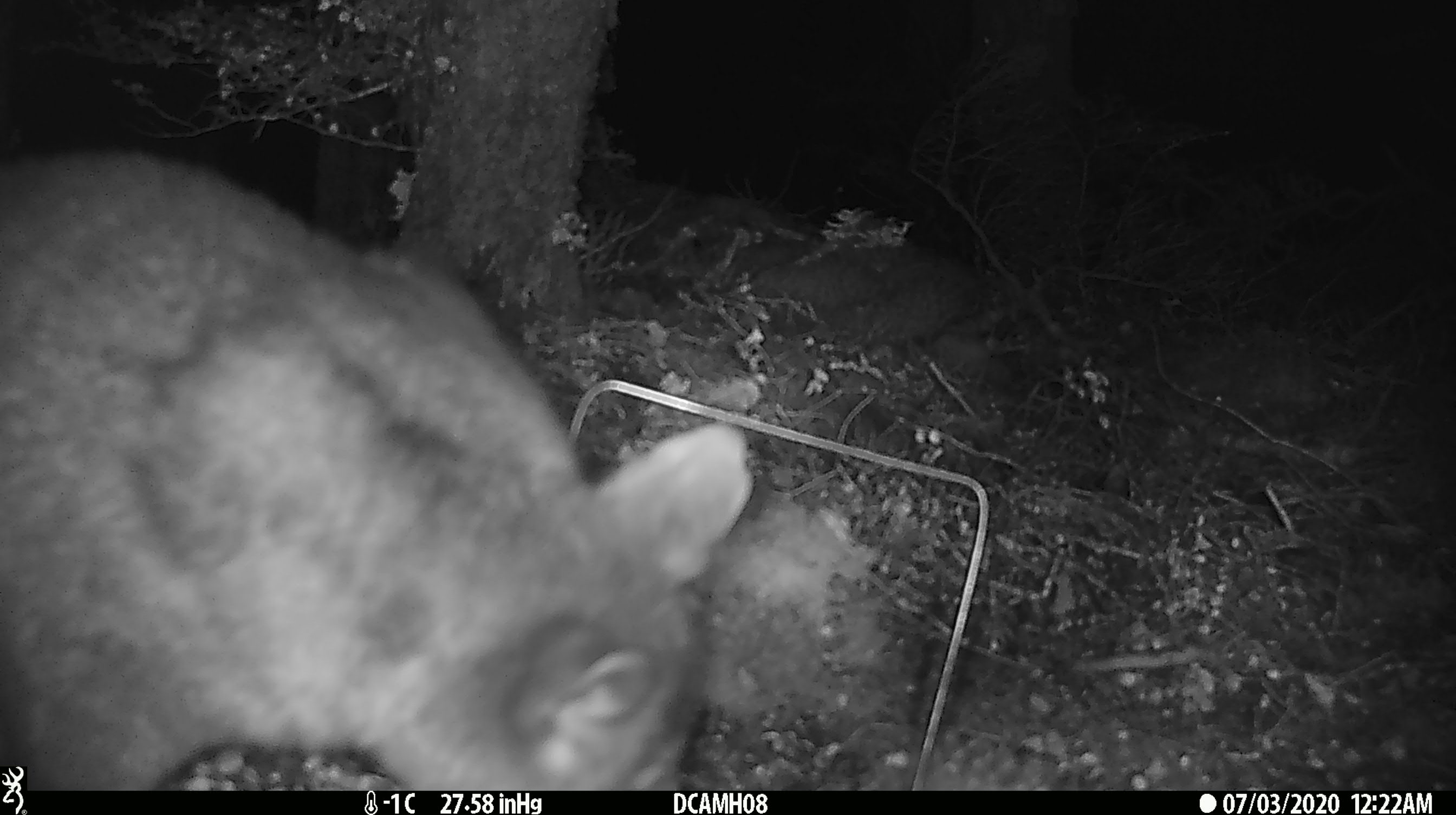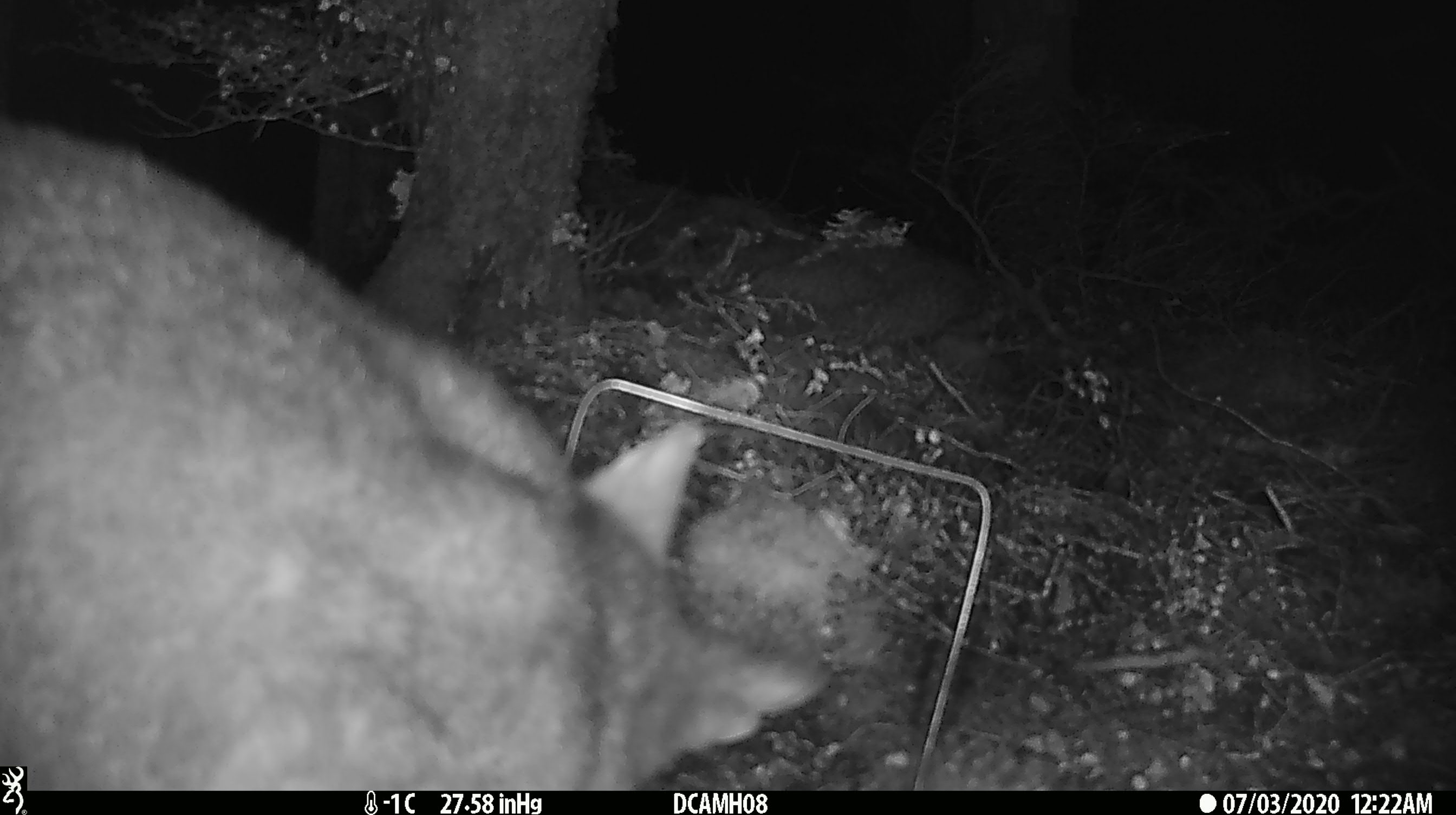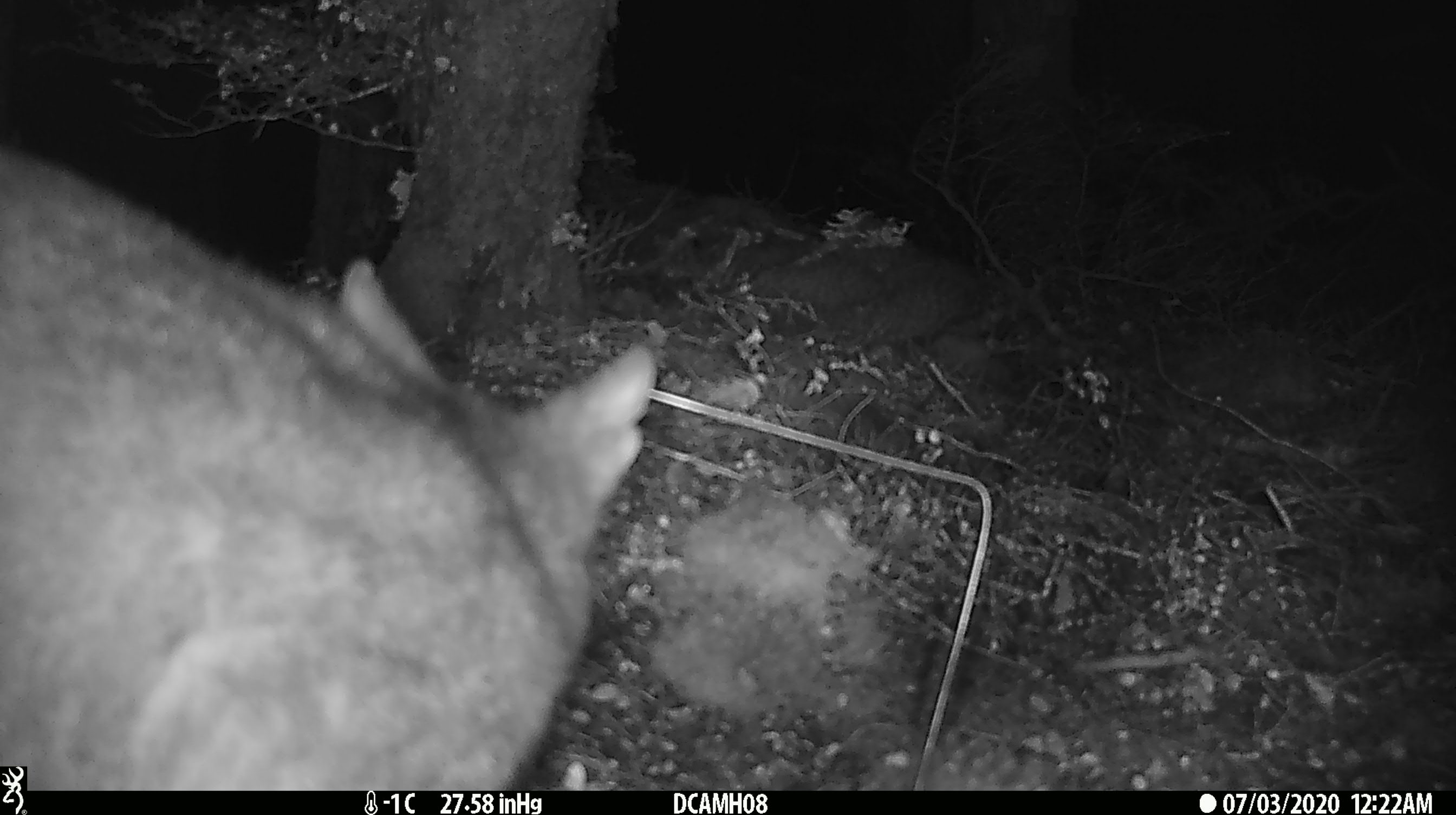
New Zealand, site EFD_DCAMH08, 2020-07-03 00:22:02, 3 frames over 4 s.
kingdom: Animalia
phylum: Chordata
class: Mammalia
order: Diprotodontia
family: Phalangeridae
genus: Trichosurus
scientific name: Trichosurus vulpecula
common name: common brushtail possum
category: possum